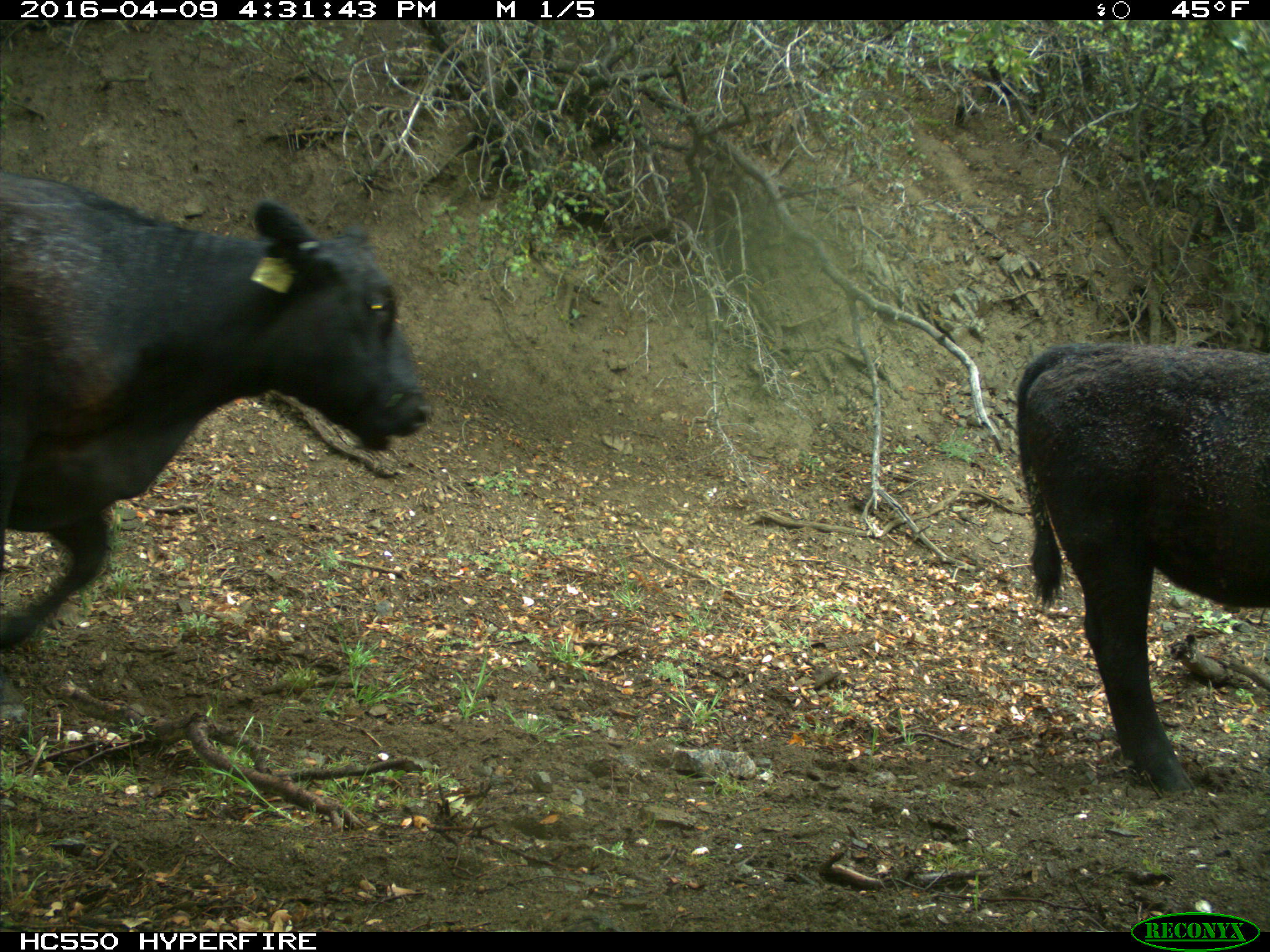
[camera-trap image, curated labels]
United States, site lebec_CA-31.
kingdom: Animalia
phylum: Chordata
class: Mammalia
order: Artiodactyla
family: Bovidae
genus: Bos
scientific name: Bos taurus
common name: domestic cow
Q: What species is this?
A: Bos taurus (domestic cow).